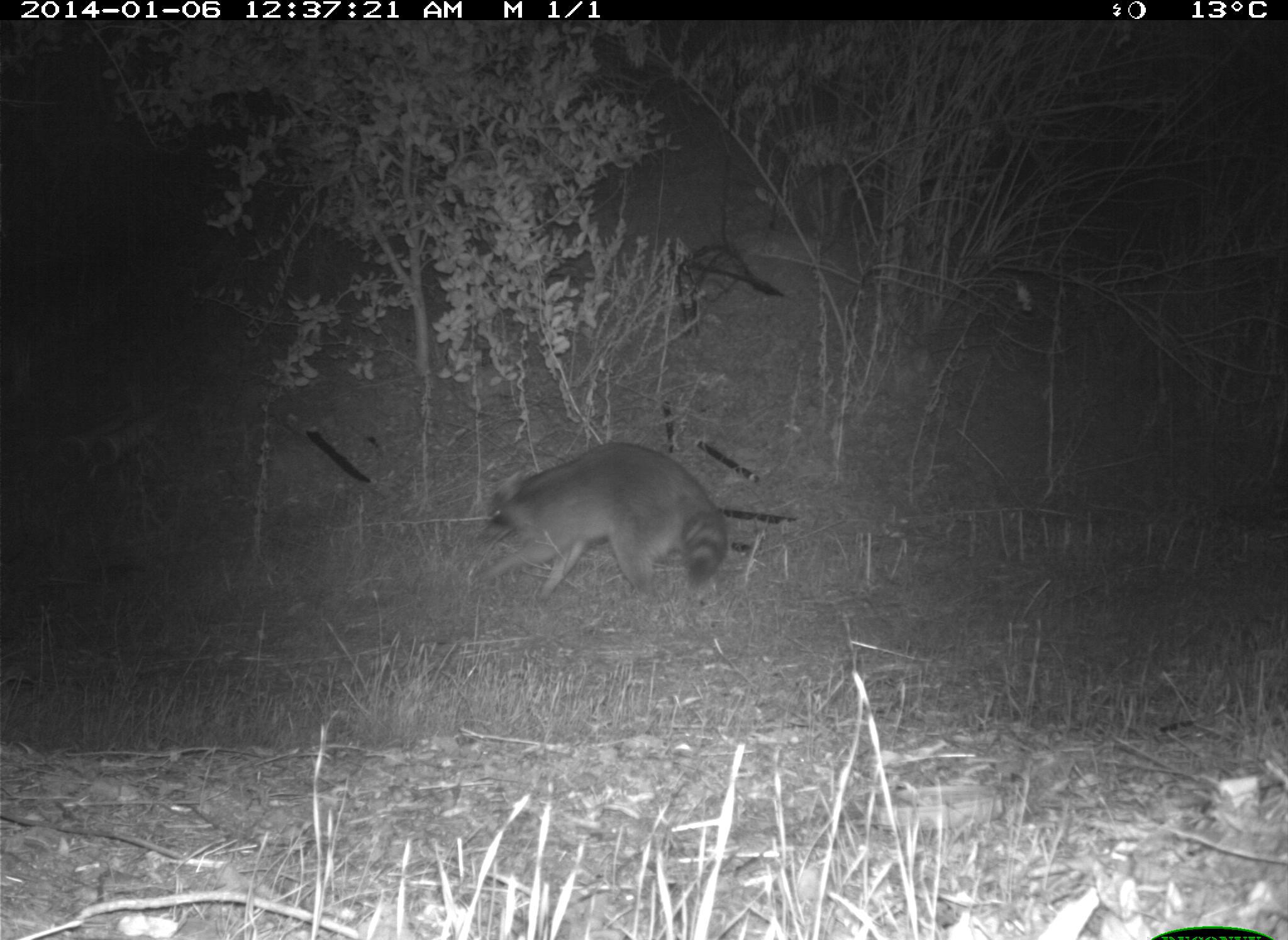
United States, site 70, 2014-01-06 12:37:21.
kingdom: Animalia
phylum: Chordata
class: Mammalia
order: Carnivora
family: Procyonidae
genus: Procyon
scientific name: Procyon lotor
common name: raccoon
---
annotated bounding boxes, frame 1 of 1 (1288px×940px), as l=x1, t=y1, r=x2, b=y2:
raccoon: l=472, t=440, r=730, b=612